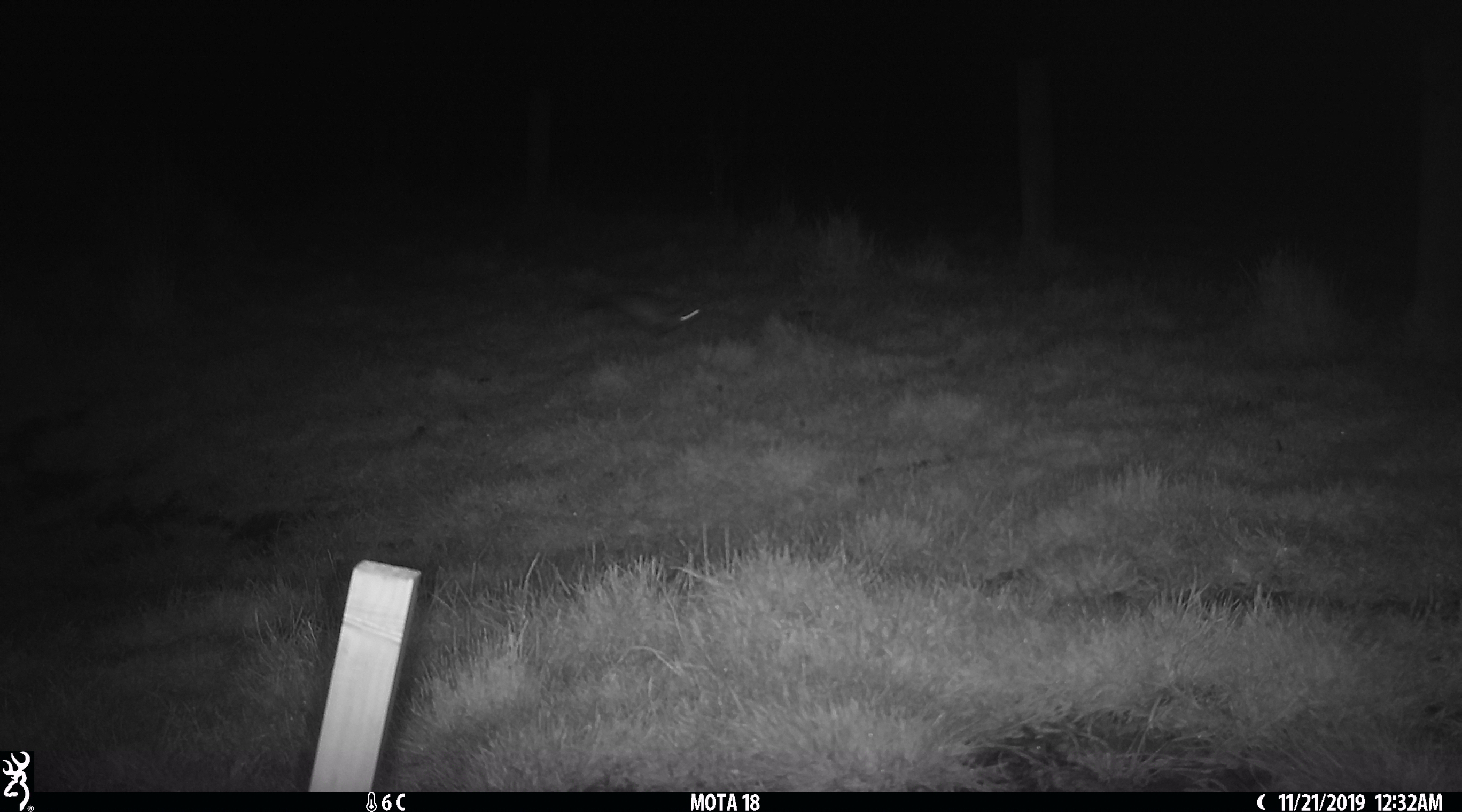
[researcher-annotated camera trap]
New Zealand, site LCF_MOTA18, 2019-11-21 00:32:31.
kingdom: Animalia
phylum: Chordata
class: Mammalia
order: Carnivora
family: Mustelidae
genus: Mustela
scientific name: Mustela furo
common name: ferret